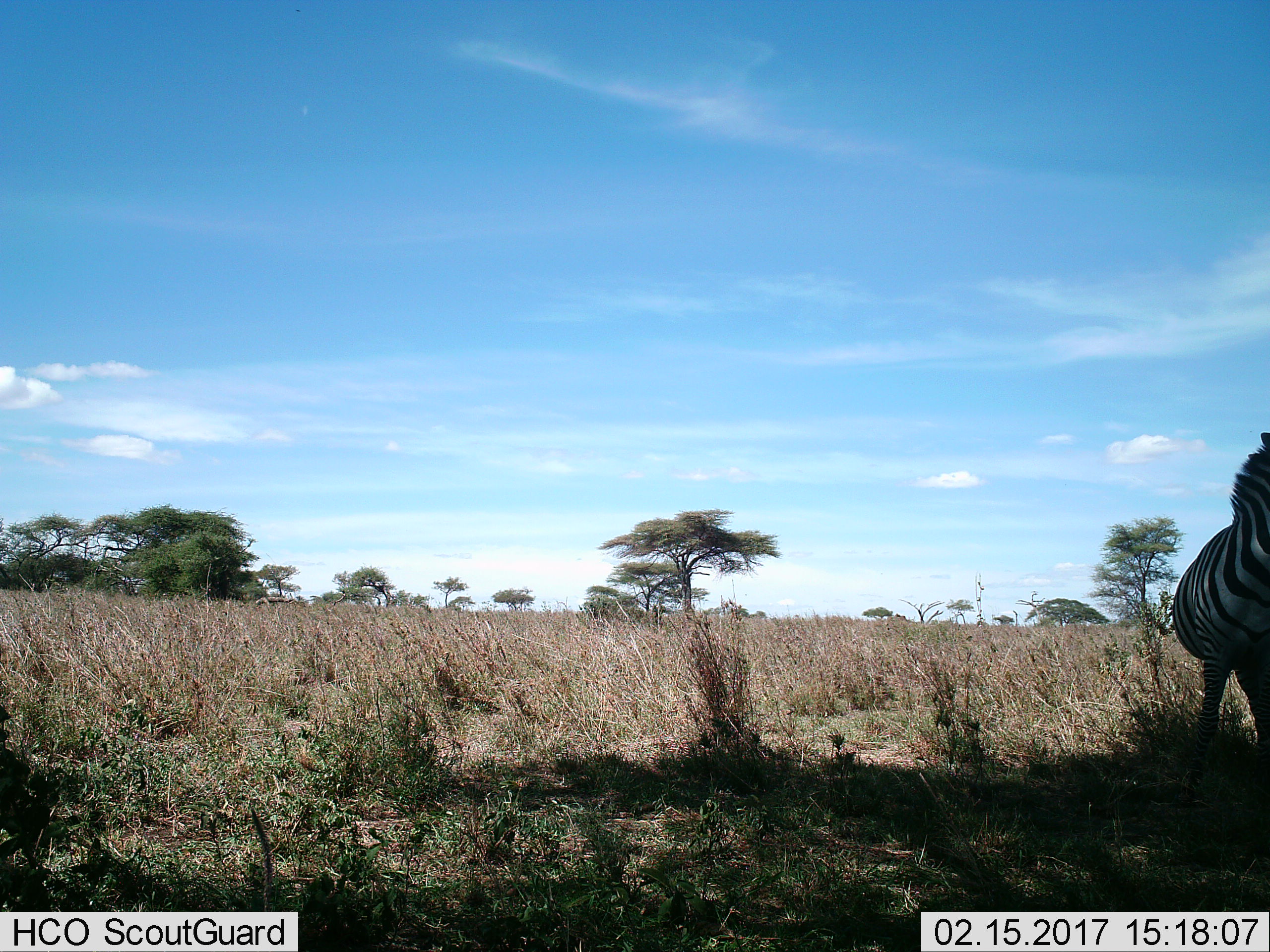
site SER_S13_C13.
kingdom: Animalia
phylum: Chordata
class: Mammalia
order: Perissodactyla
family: Equidae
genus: Equus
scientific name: Equus quagga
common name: plains zebra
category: zebraplains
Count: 1.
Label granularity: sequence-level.